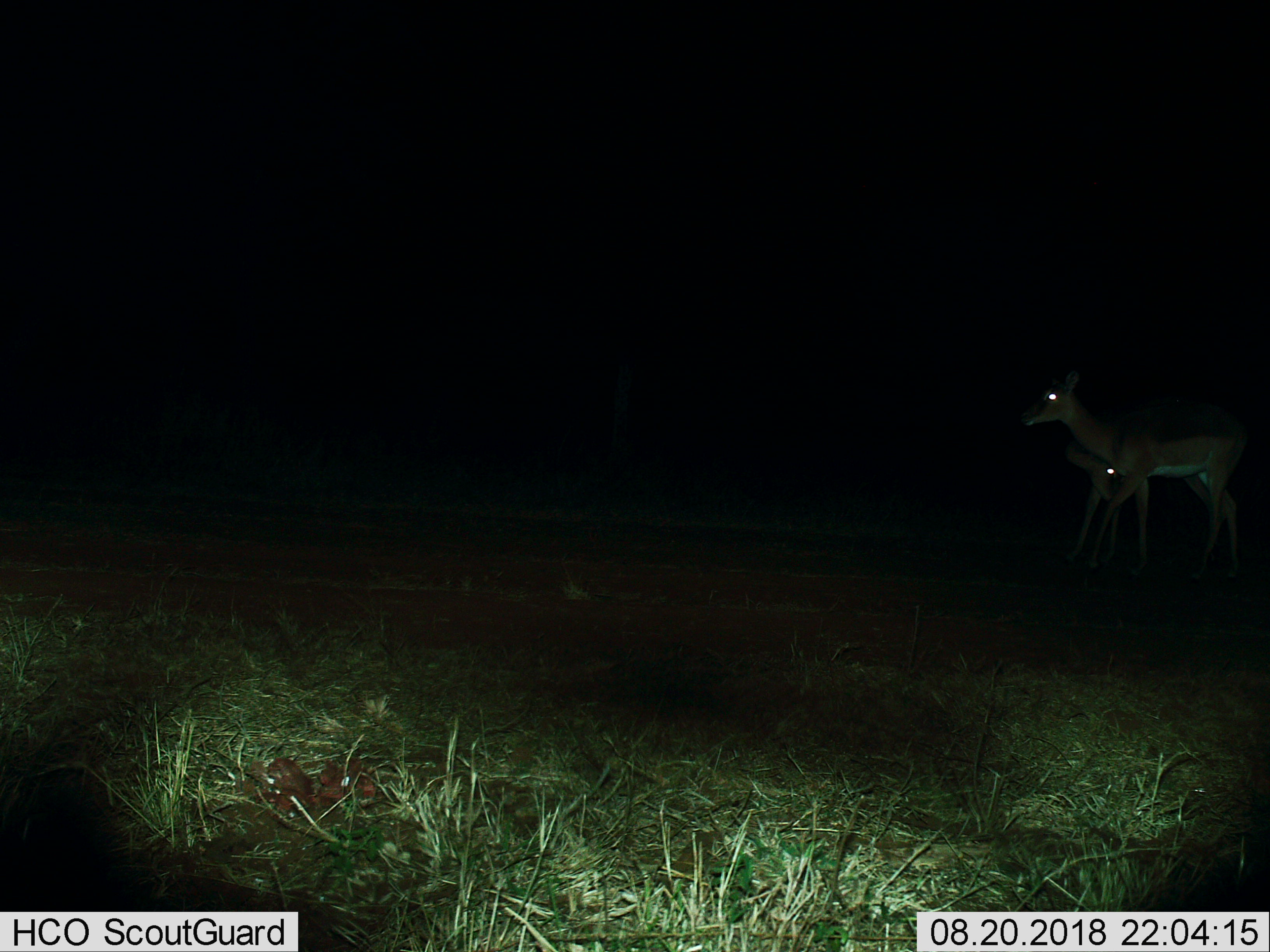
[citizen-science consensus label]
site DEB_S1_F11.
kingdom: Animalia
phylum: Chordata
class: Mammalia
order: Artiodactyla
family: Bovidae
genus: Aepyceros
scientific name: Aepyceros melampus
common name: impala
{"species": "impala (Aepyceros melampus)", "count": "2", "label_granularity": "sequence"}